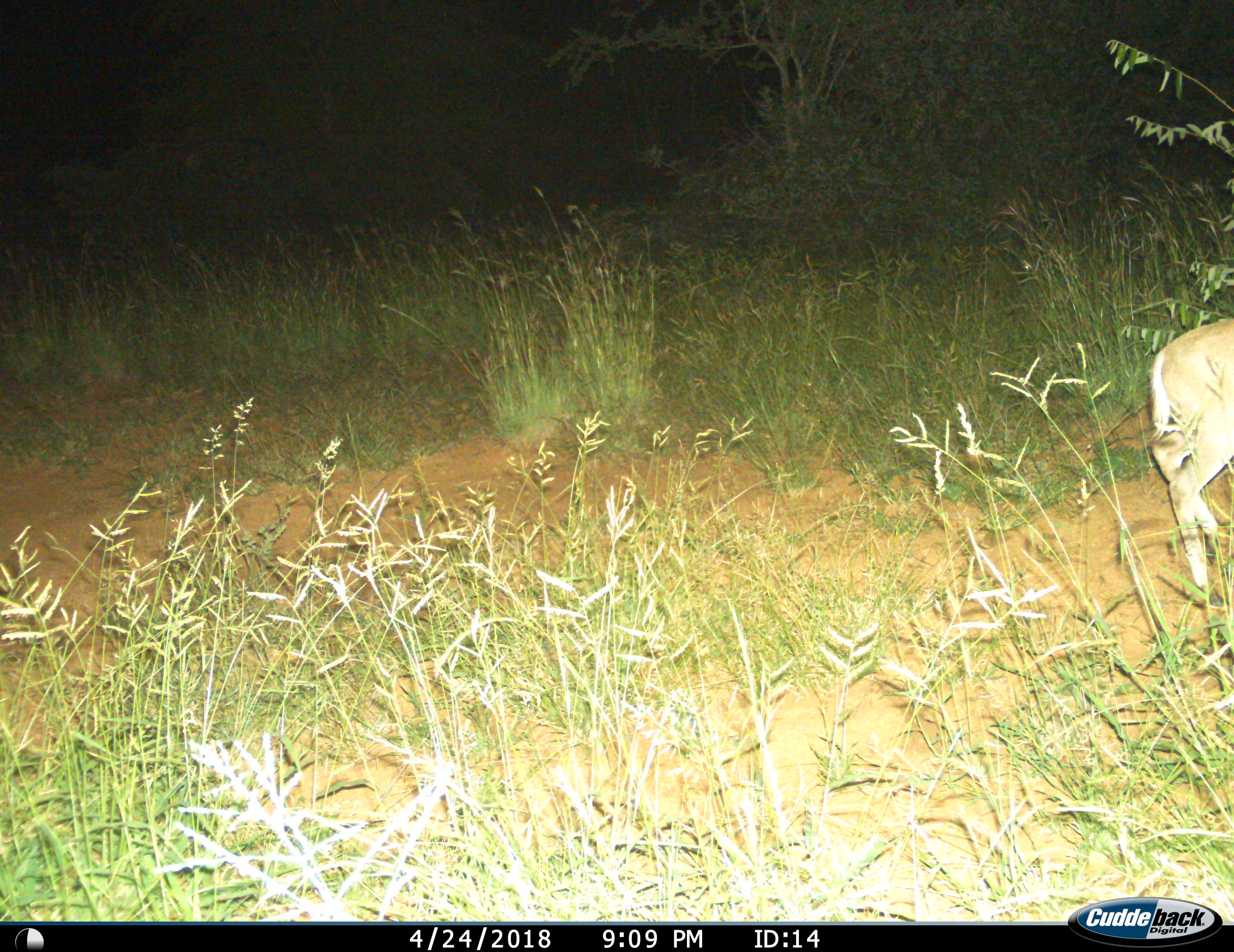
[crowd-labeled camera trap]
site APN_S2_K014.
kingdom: Animalia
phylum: Chordata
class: Mammalia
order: Artiodactyla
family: Bovidae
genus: Aepyceros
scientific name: Aepyceros melampus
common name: impala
Impala (Aepyceros melampus), count 1. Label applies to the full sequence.